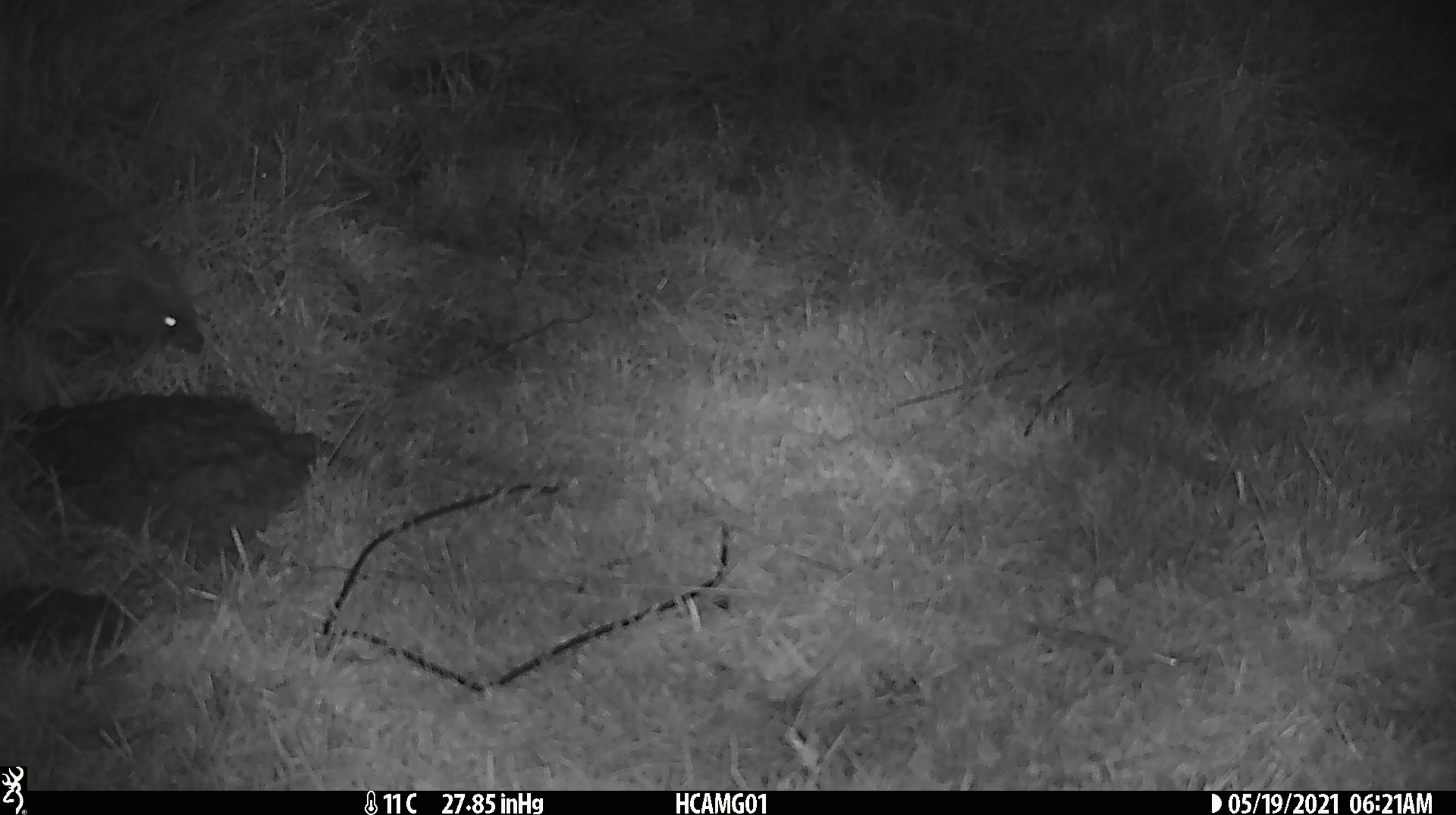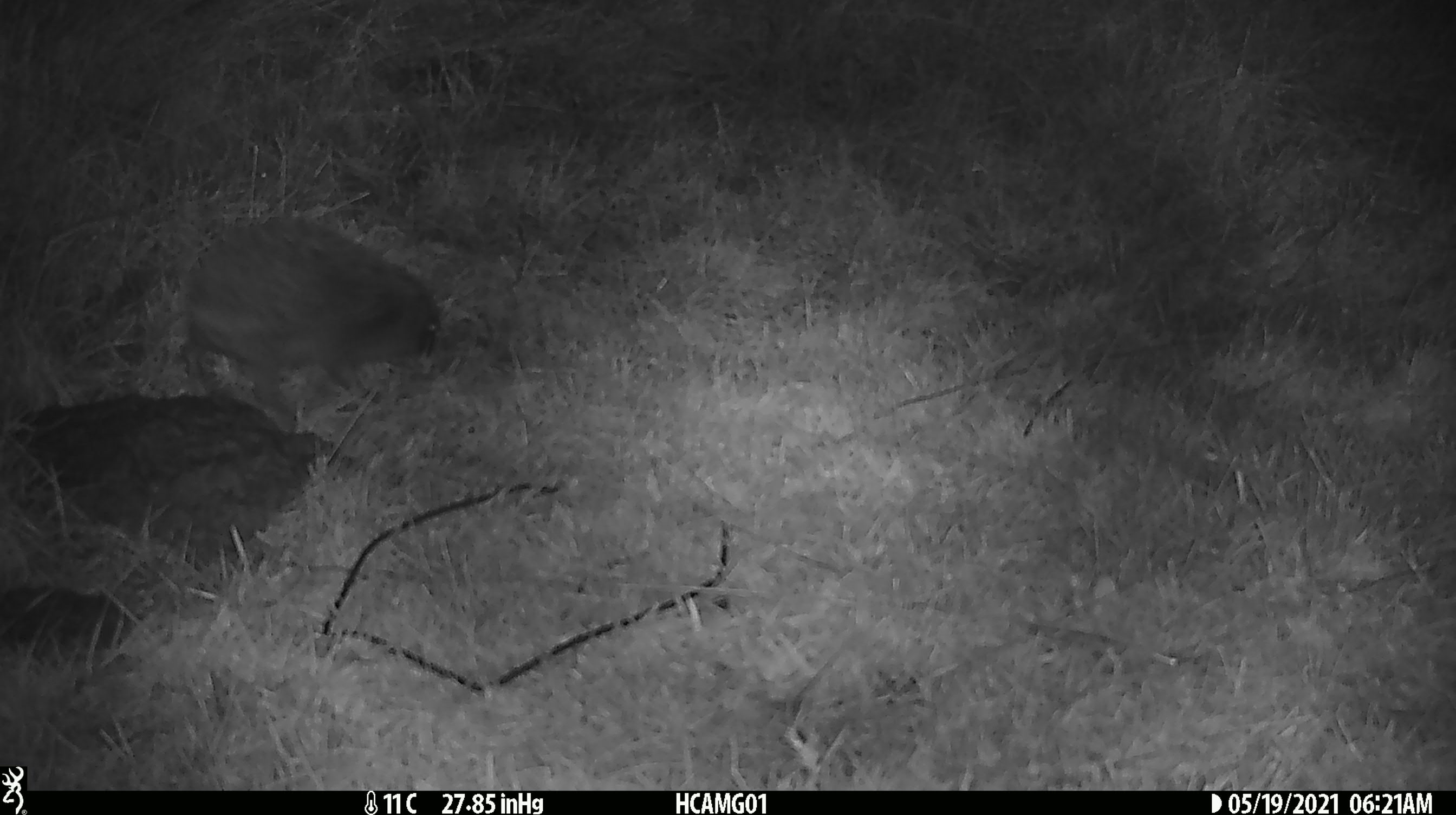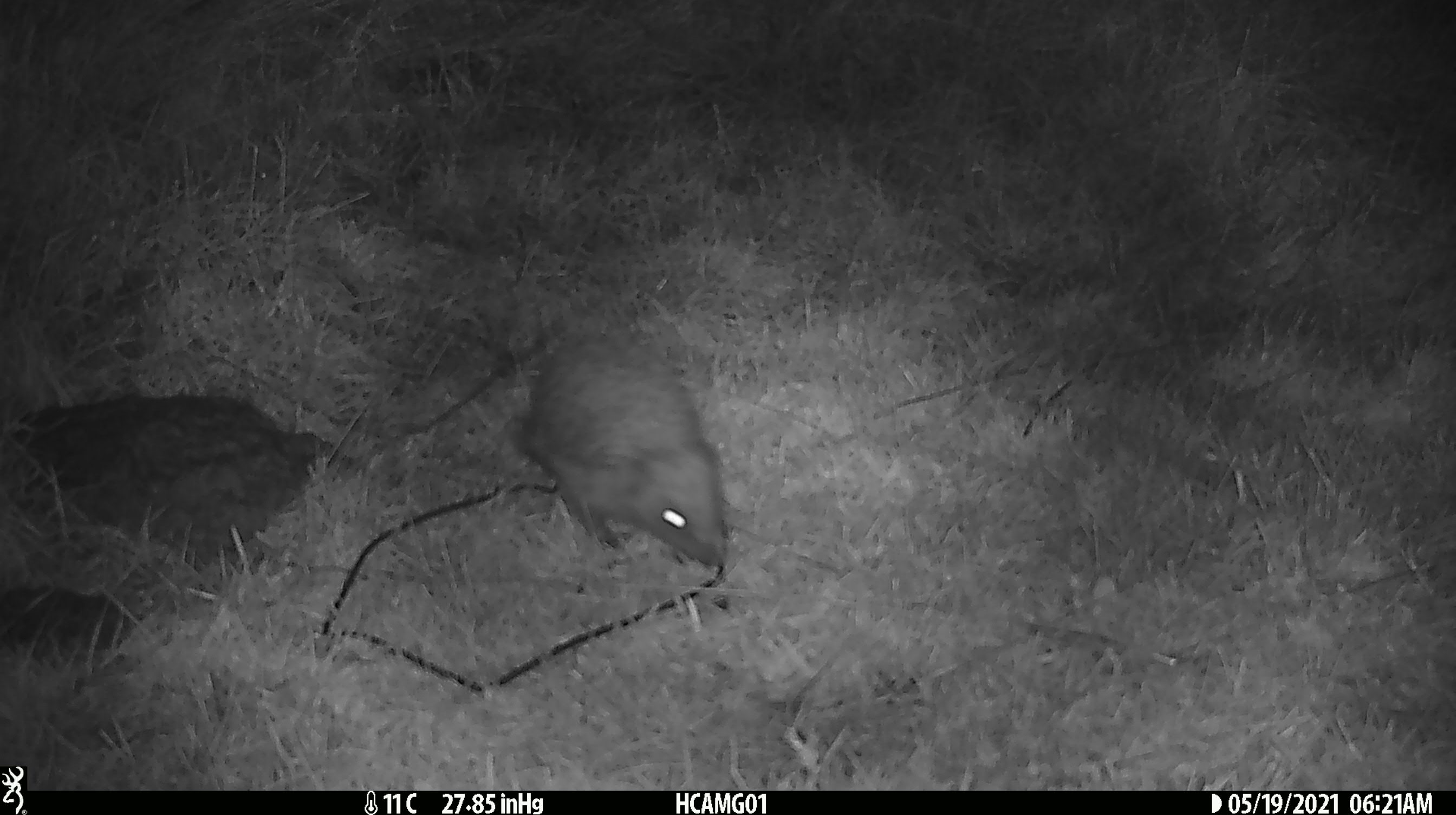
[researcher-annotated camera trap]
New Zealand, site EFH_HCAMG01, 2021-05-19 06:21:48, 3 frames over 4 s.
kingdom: Animalia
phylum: Chordata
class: Mammalia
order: Eulipotyphla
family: Erinaceidae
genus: Erinaceus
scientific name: Erinaceus europaeus europaeus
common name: european hedgehog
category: hedgehog